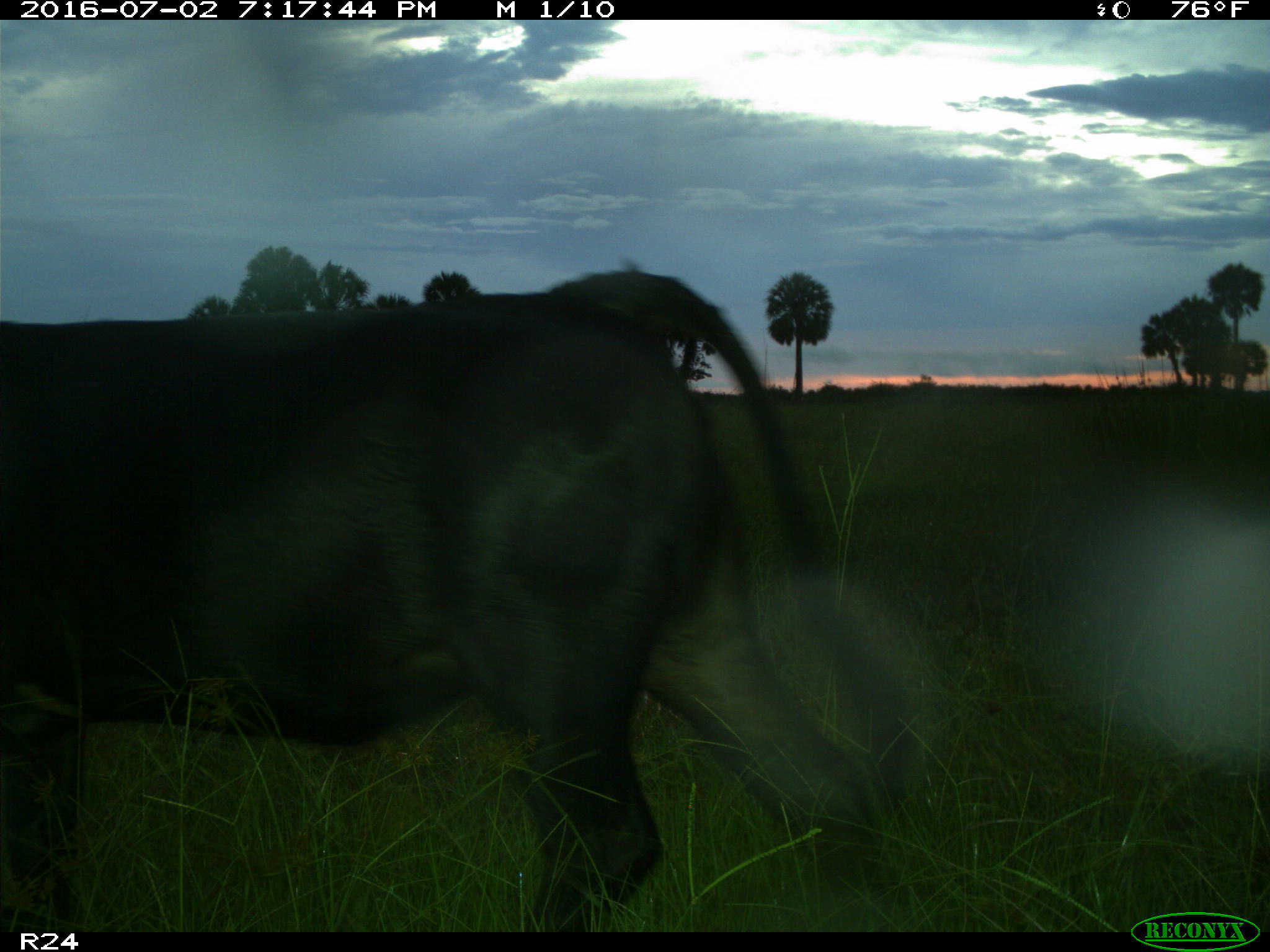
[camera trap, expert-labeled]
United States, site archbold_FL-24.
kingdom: Animalia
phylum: Chordata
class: Mammalia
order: Artiodactyla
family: Bovidae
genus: Bos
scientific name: Bos taurus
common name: domestic cow